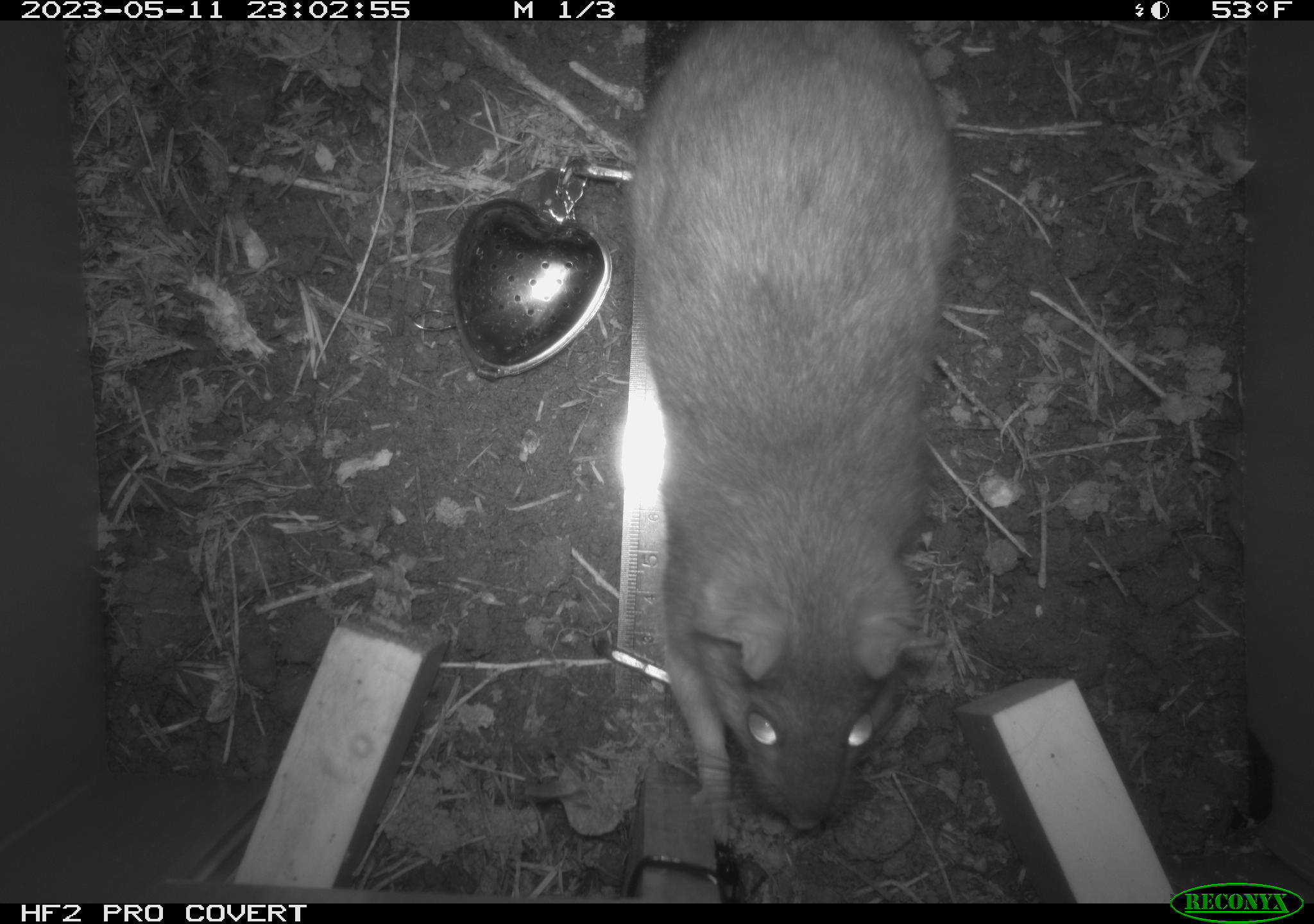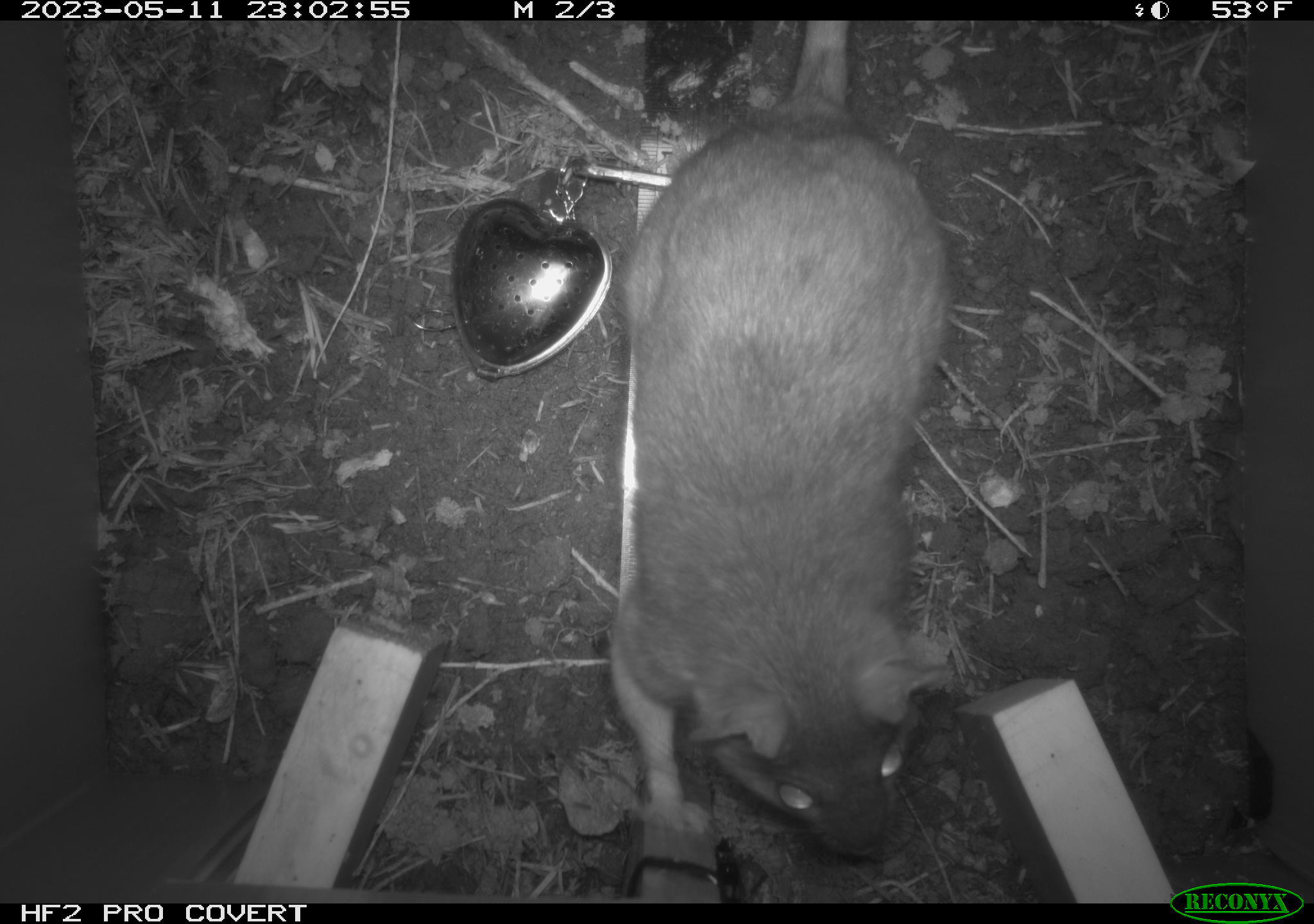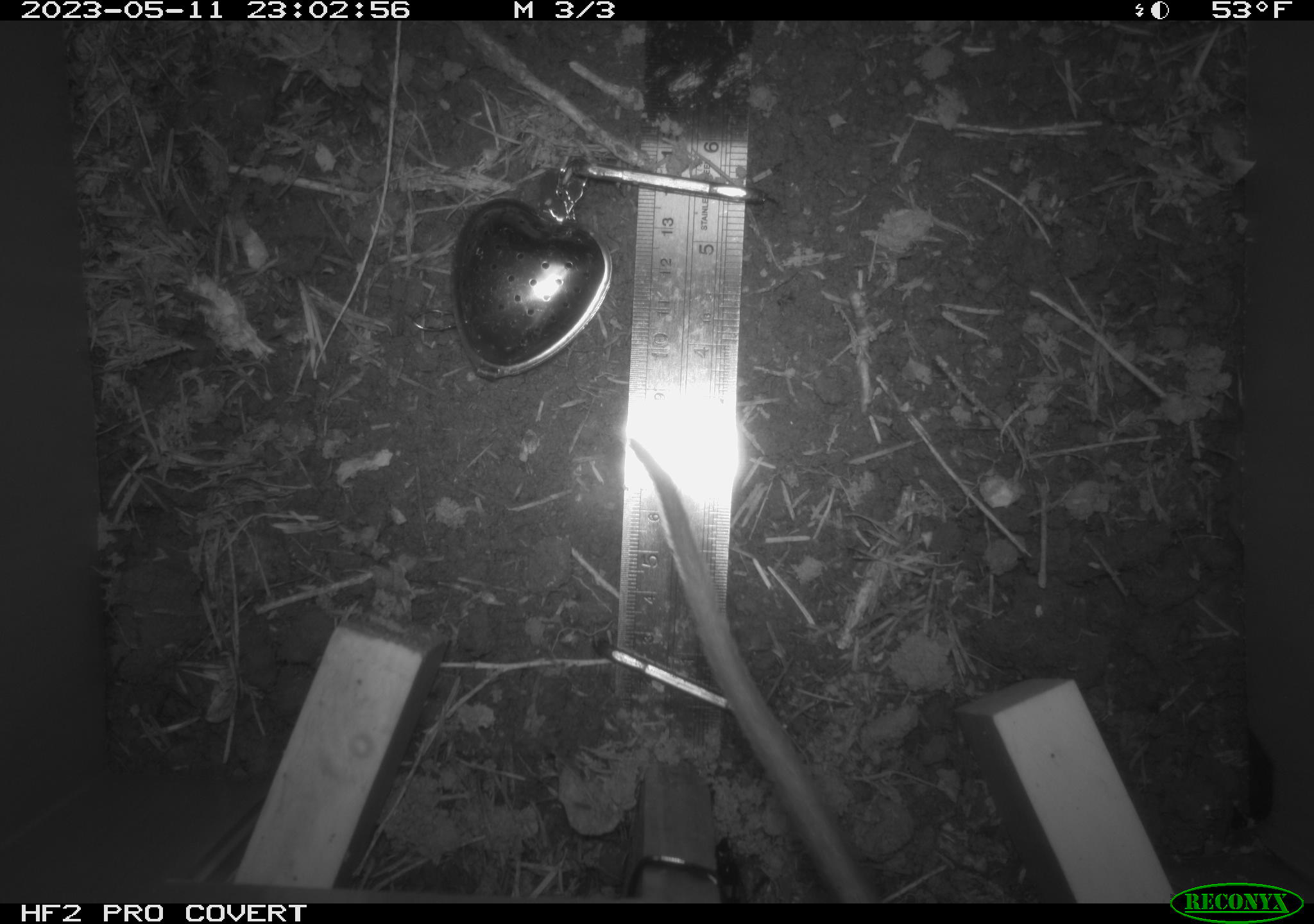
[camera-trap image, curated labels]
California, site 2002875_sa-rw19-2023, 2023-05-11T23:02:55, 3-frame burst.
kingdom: Animalia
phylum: Chordata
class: Mammalia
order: Rodentia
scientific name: Rodentia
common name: mouse species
Mouse species (Rodentia).